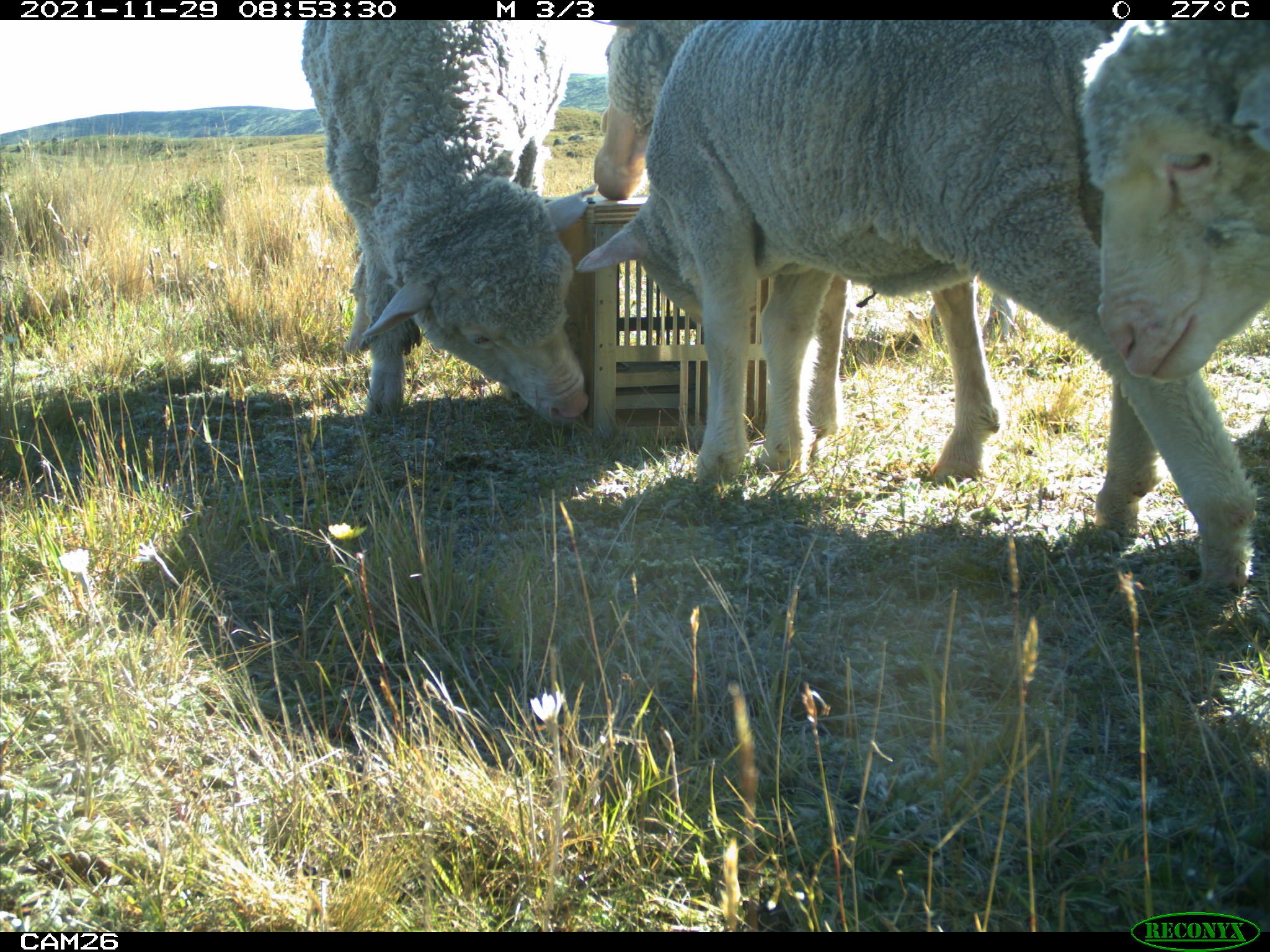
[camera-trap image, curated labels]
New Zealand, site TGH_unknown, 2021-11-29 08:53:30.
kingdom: Animalia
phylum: Chordata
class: Mammalia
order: Artiodactyla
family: Bovidae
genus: Ovis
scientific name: Ovis aries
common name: domestic sheep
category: sheep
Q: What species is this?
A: Sheep (domestic sheep) (Ovis aries).